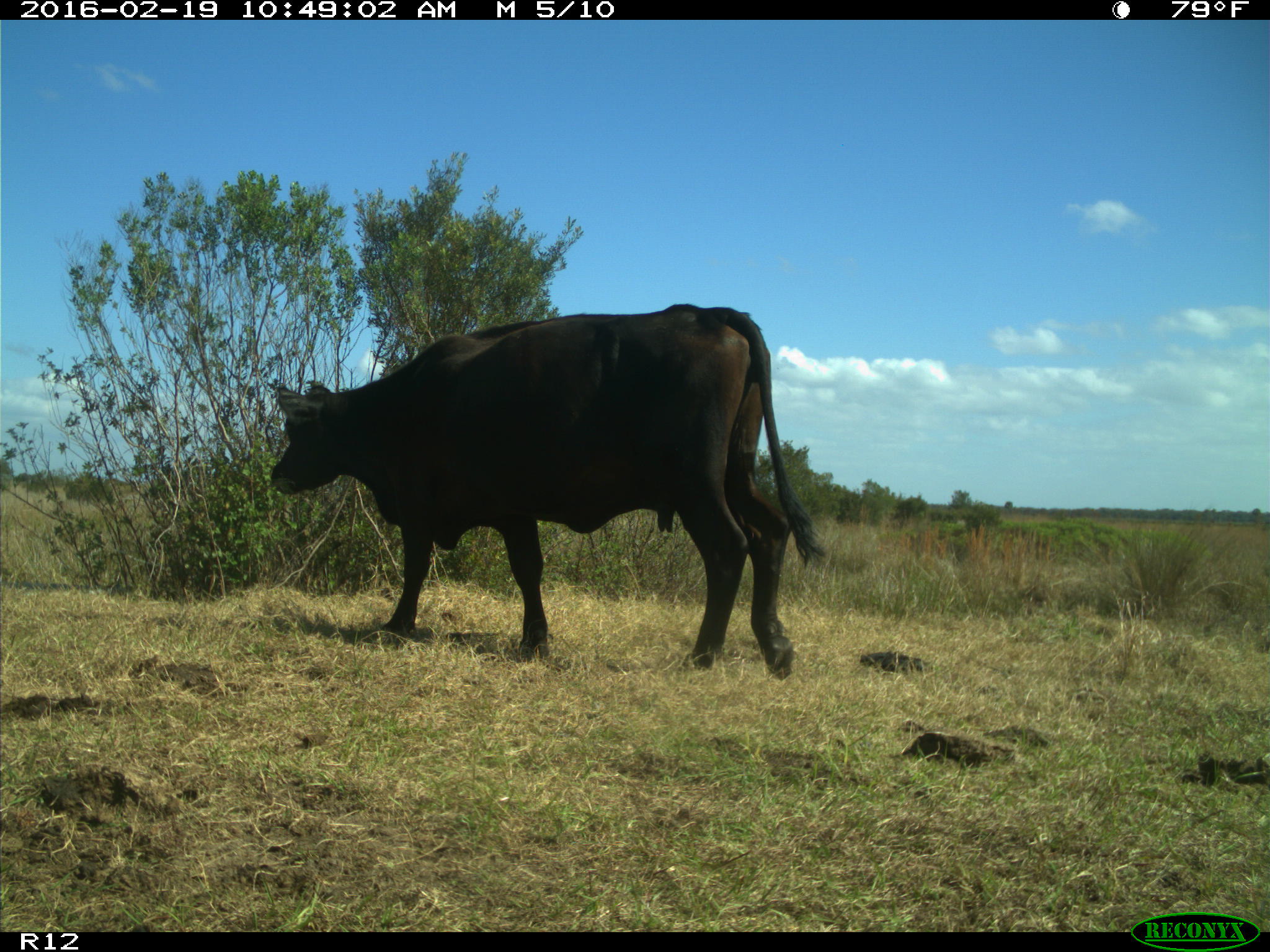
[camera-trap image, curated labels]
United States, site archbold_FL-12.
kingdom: Animalia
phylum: Chordata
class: Mammalia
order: Artiodactyla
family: Bovidae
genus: Bos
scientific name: Bos taurus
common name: domestic cow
Bos taurus (domestic cow).